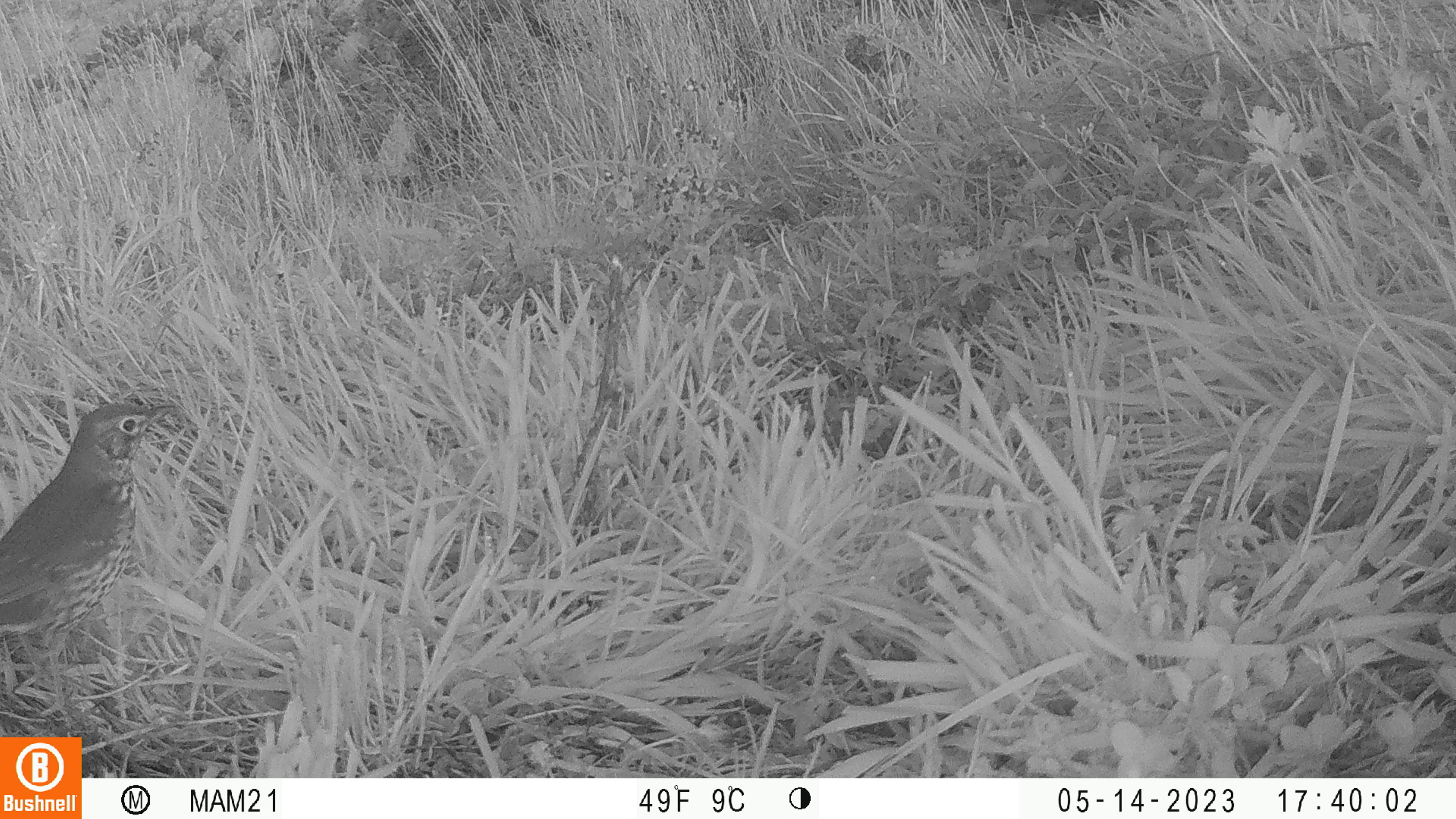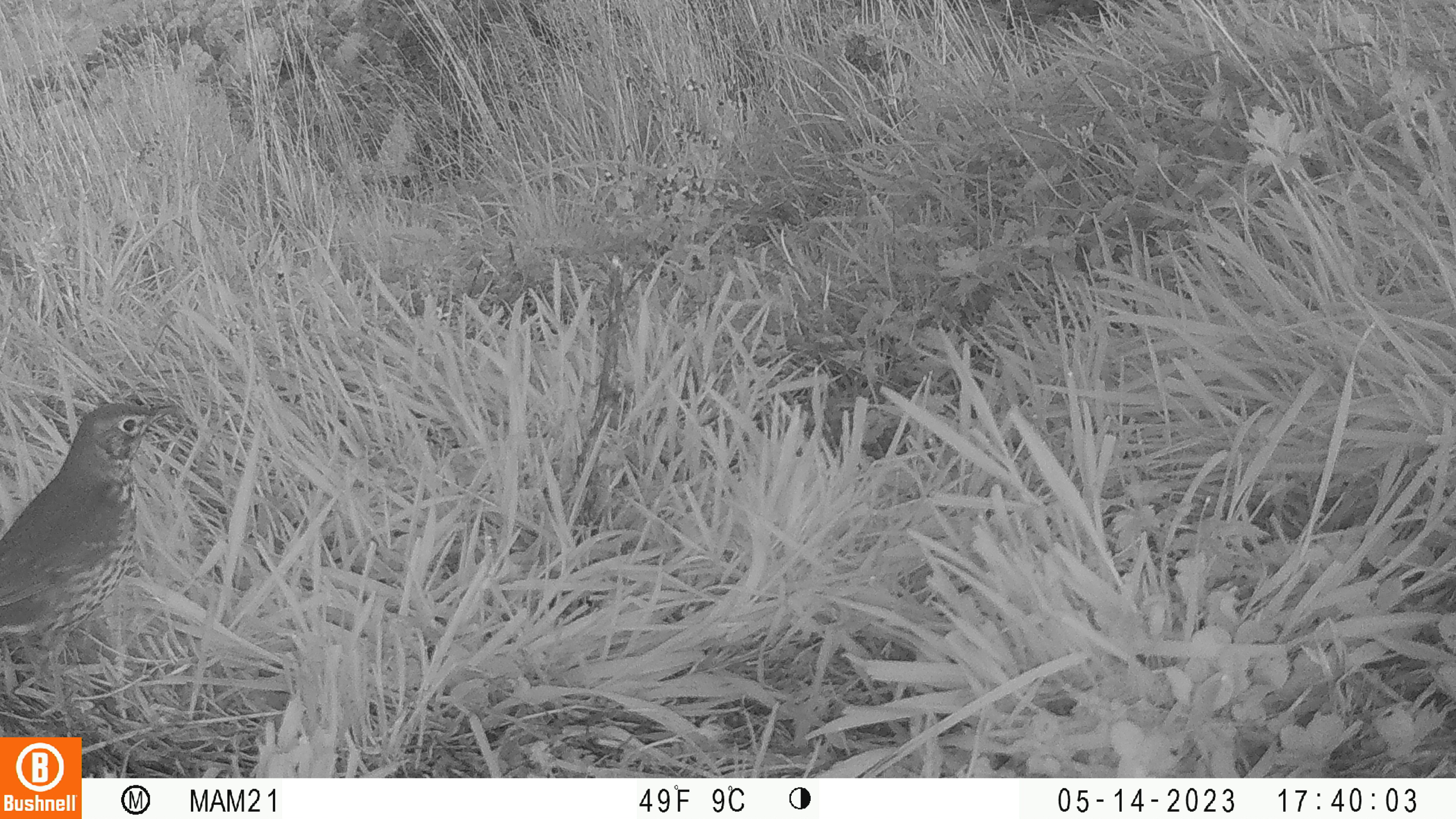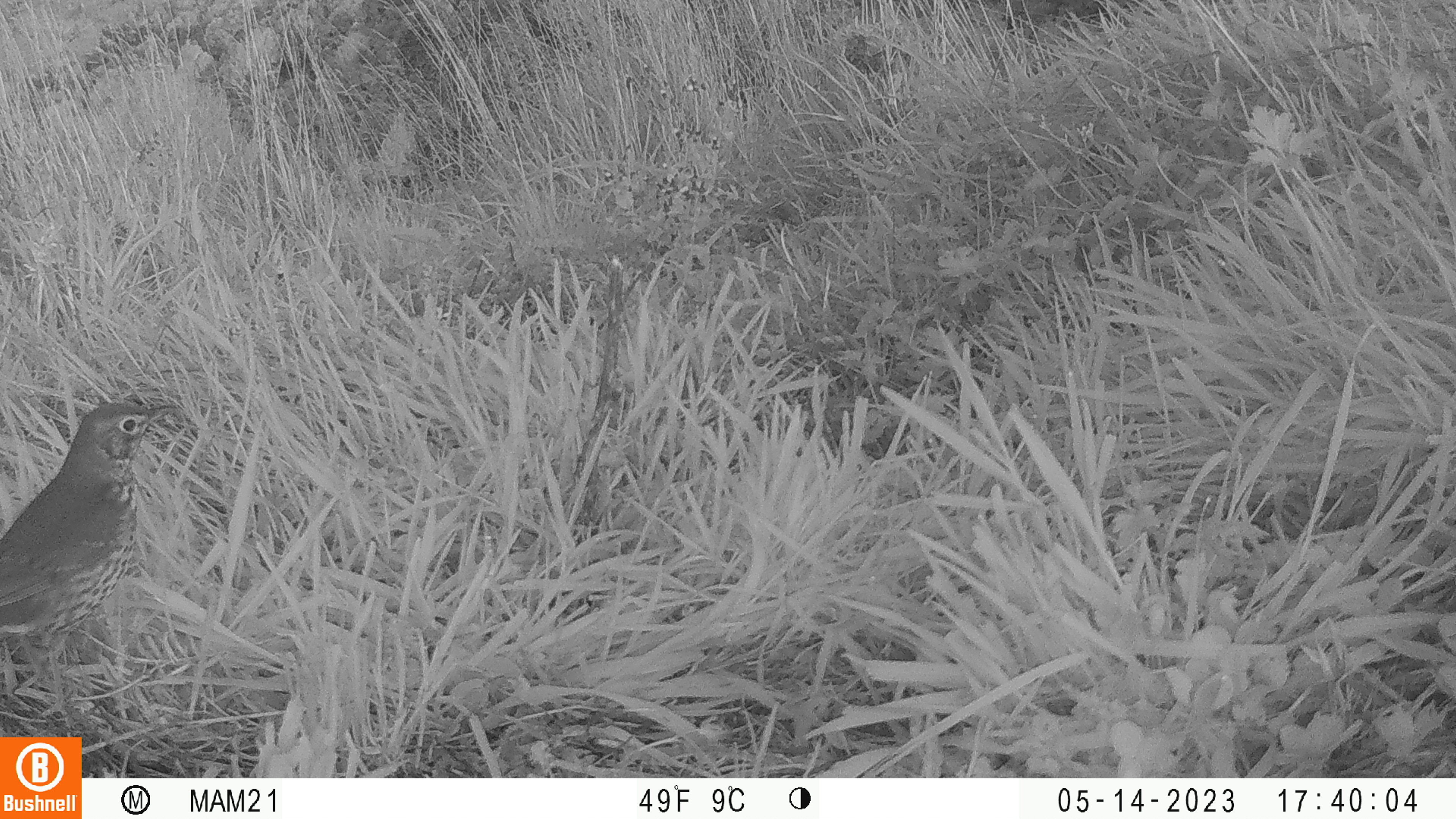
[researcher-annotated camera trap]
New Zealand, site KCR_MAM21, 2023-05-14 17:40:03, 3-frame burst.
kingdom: Animalia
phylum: Chordata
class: Aves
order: Passeriformes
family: Turdidae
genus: Turdus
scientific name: Turdus philomelos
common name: song thrush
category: thrush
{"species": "thrush (song thrush) (Turdus philomelos)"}